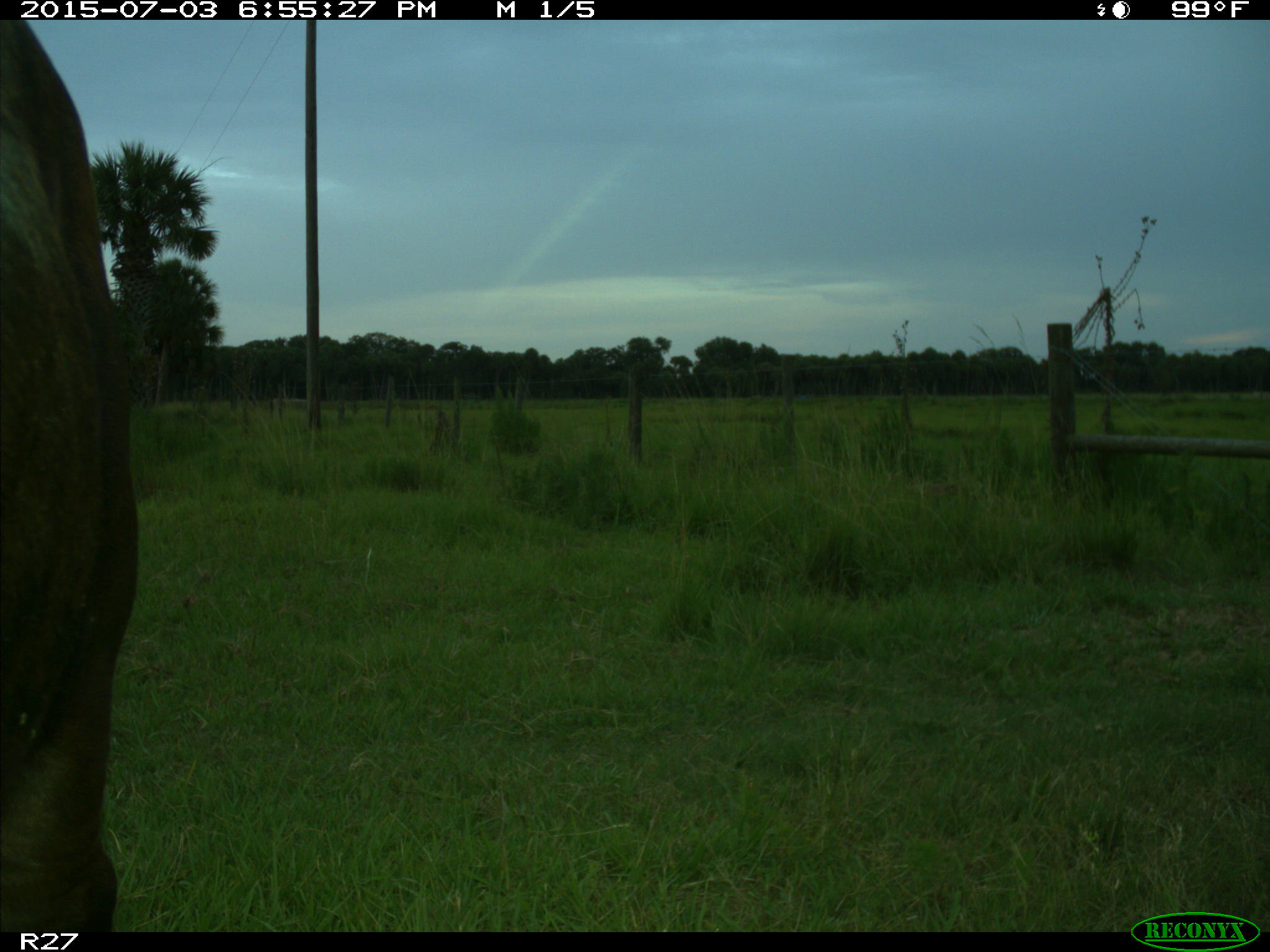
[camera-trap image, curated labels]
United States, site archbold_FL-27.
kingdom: Animalia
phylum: Chordata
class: Mammalia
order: Artiodactyla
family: Bovidae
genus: Bos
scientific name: Bos taurus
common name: domestic cow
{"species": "Bos taurus (domestic cow)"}